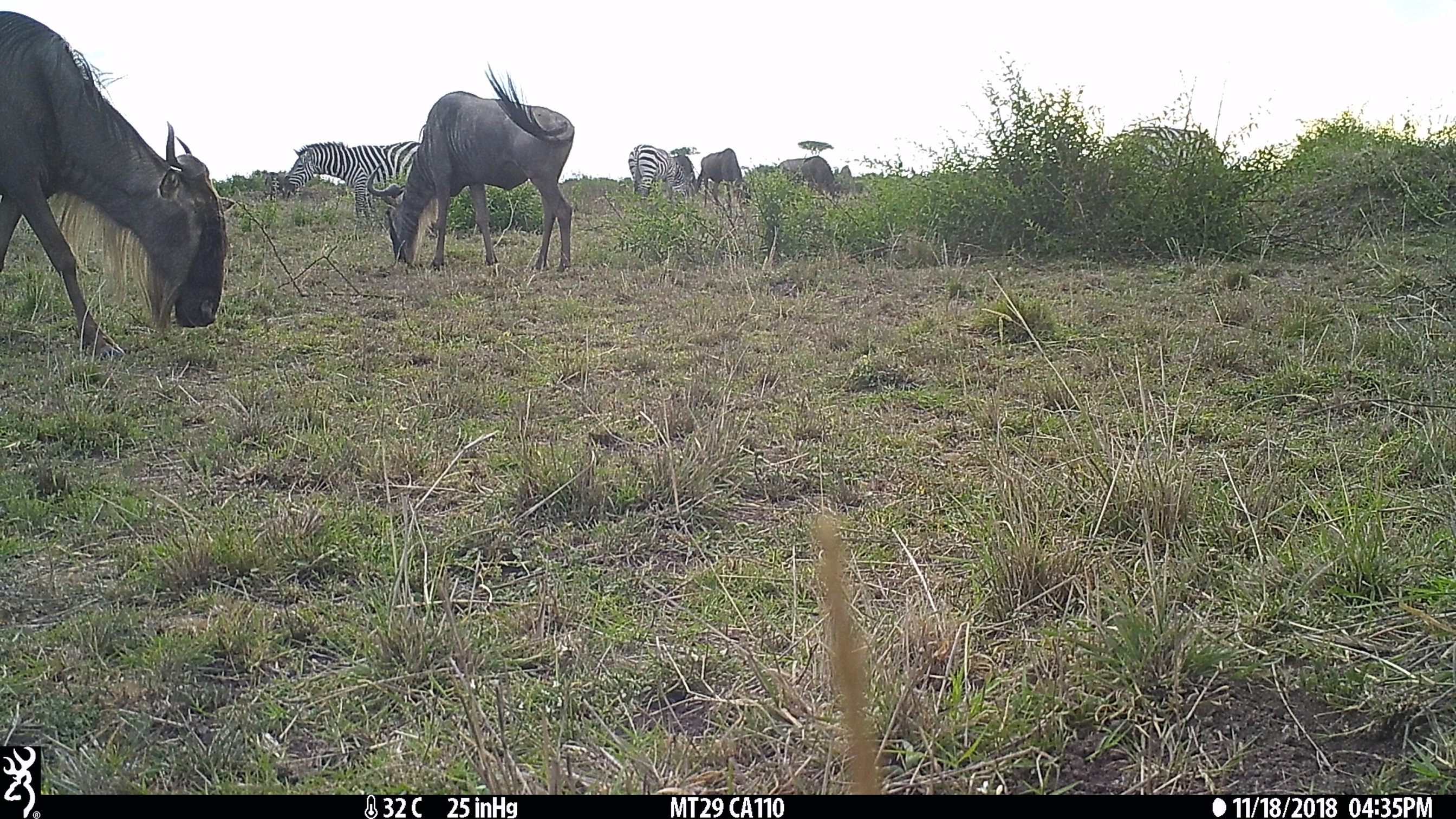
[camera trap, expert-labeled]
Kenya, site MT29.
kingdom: Animalia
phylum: Chordata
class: Mammalia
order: Perissodactyla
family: Equidae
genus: Equus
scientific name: Equus quagga burchellii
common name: burchell's zebra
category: zebra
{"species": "zebra (burchell's zebra) (Equus quagga burchellii)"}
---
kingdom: Animalia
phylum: Chordata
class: Mammalia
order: Artiodactyla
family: Bovidae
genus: Connochaetes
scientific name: Connochaetes taurinus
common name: blue wildebeest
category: wildebeest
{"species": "wildebeest (blue wildebeest) (Connochaetes taurinus)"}